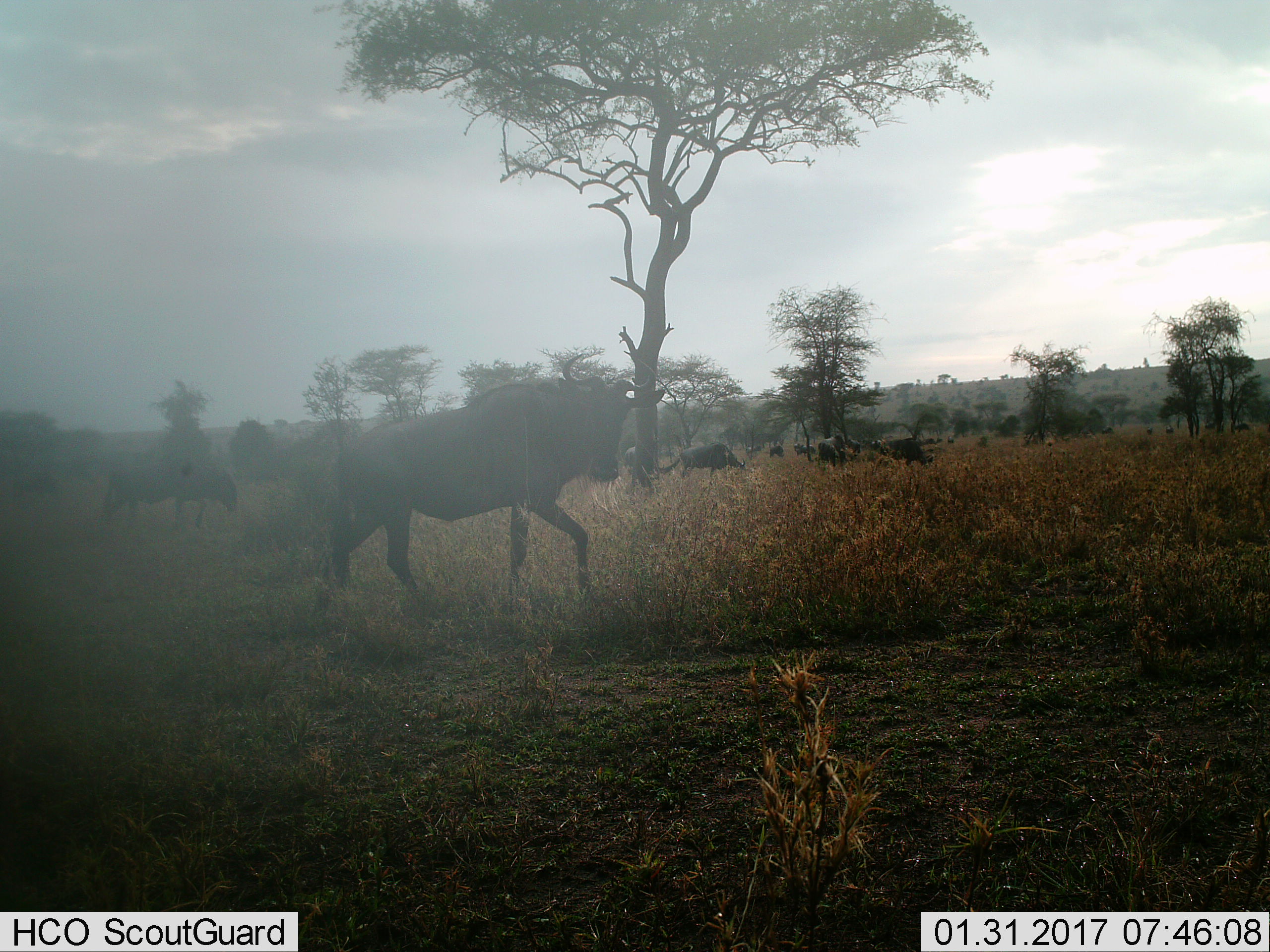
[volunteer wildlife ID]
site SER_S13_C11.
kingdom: Animalia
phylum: Chordata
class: Mammalia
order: Artiodactyla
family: Bovidae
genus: Connochaetes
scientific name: Connochaetes taurinus taurinus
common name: blue wildebeest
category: wildebeestblue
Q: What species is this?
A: Wildebeestblue (blue wildebeest) (Connochaetes taurinus taurinus).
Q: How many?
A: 11-50.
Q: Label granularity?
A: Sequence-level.